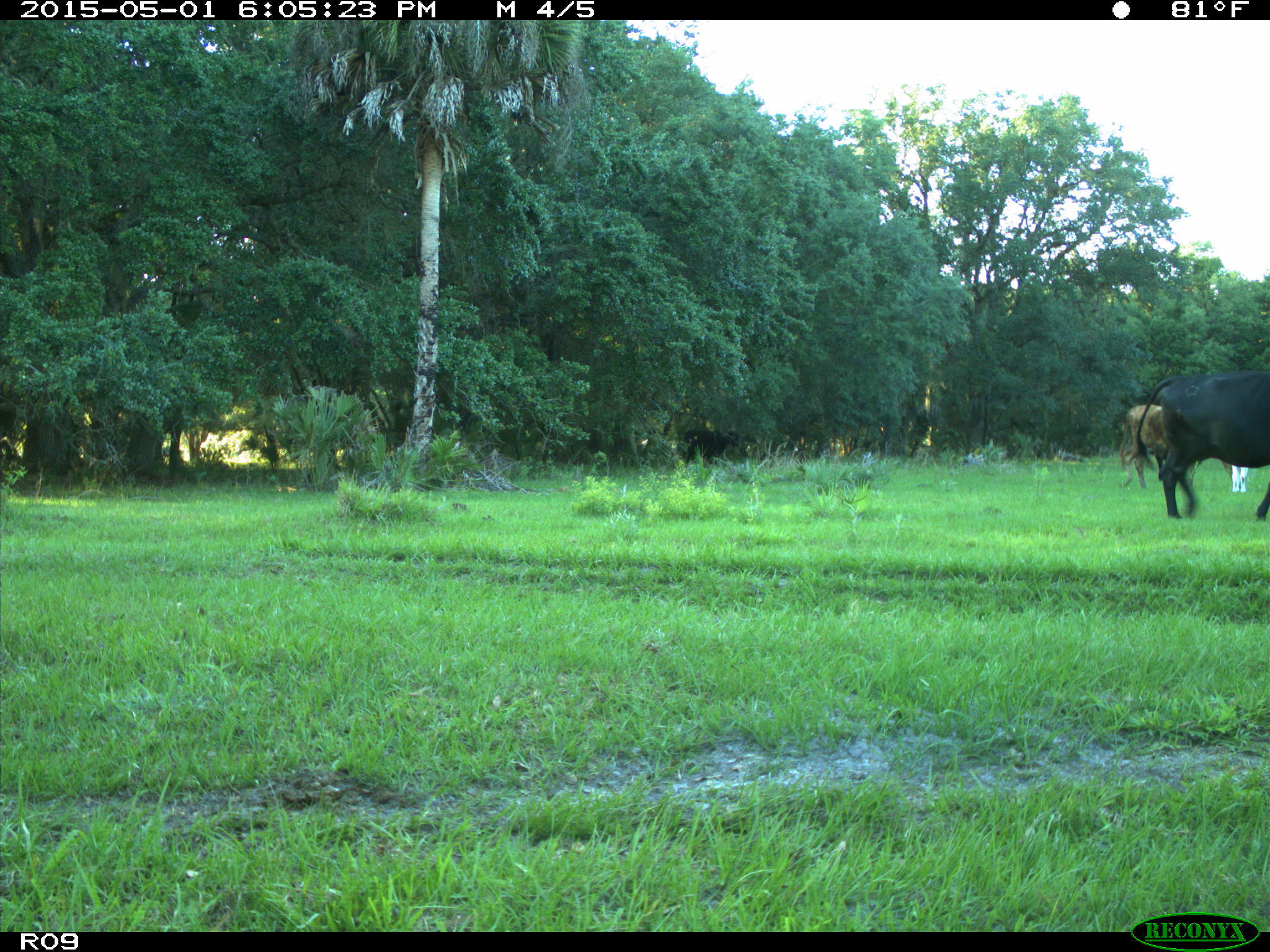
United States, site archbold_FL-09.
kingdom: Animalia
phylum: Chordata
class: Mammalia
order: Artiodactyla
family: Bovidae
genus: Bos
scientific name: Bos taurus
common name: domestic cow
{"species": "Bos taurus (domestic cow)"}